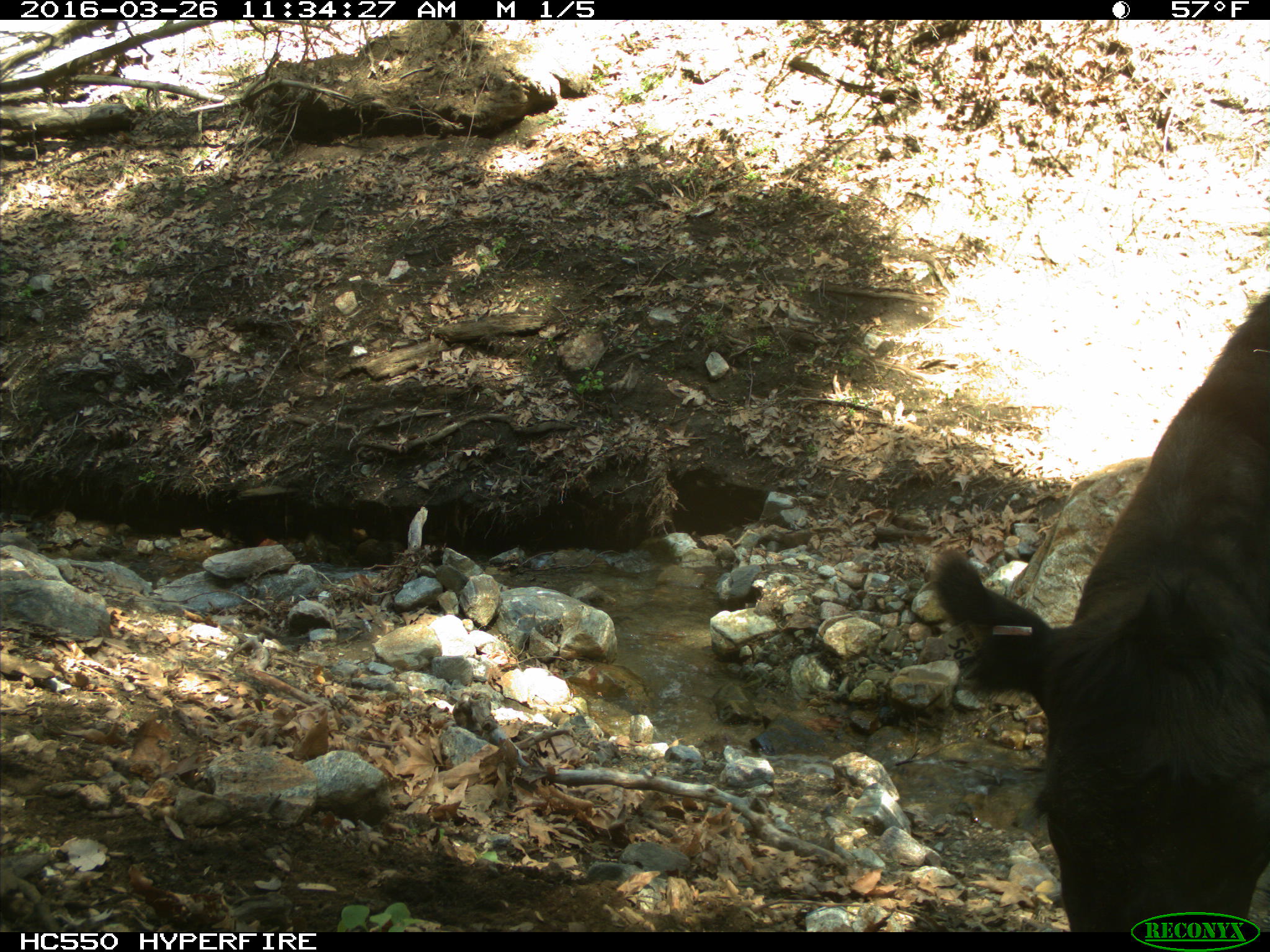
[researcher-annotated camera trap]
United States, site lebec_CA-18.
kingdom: Animalia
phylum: Chordata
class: Mammalia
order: Artiodactyla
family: Bovidae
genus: Bos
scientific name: Bos taurus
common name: domestic cow